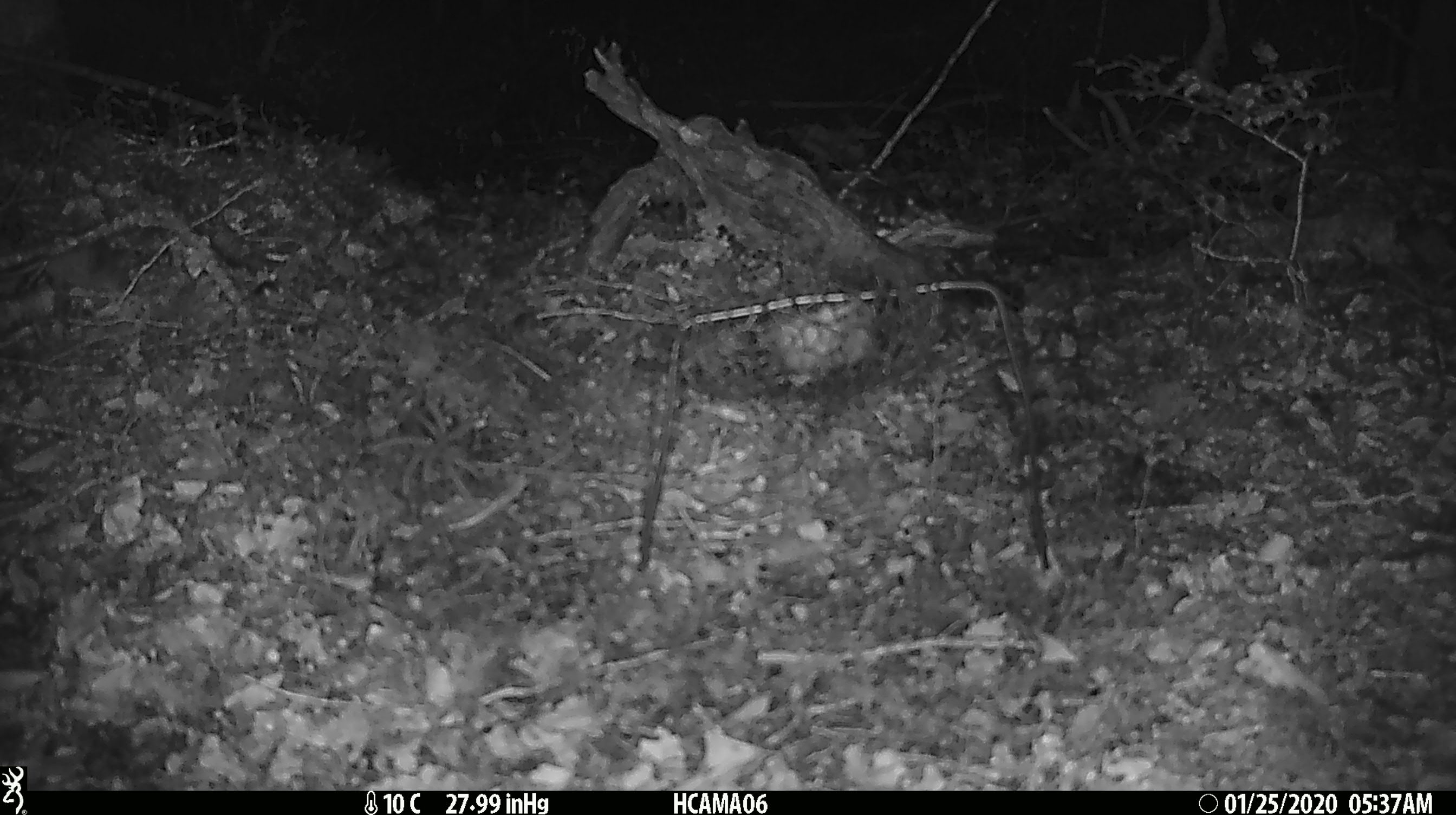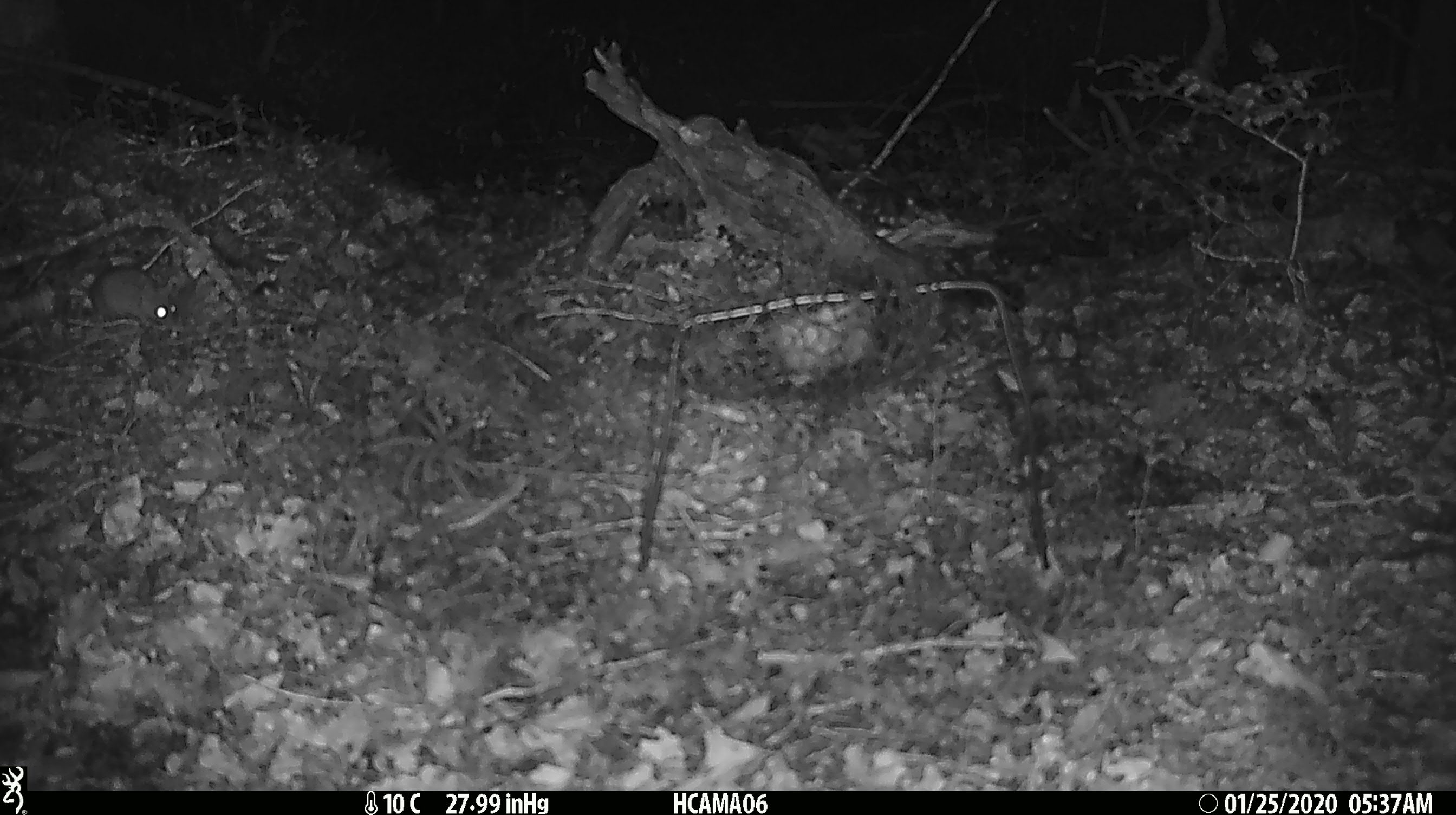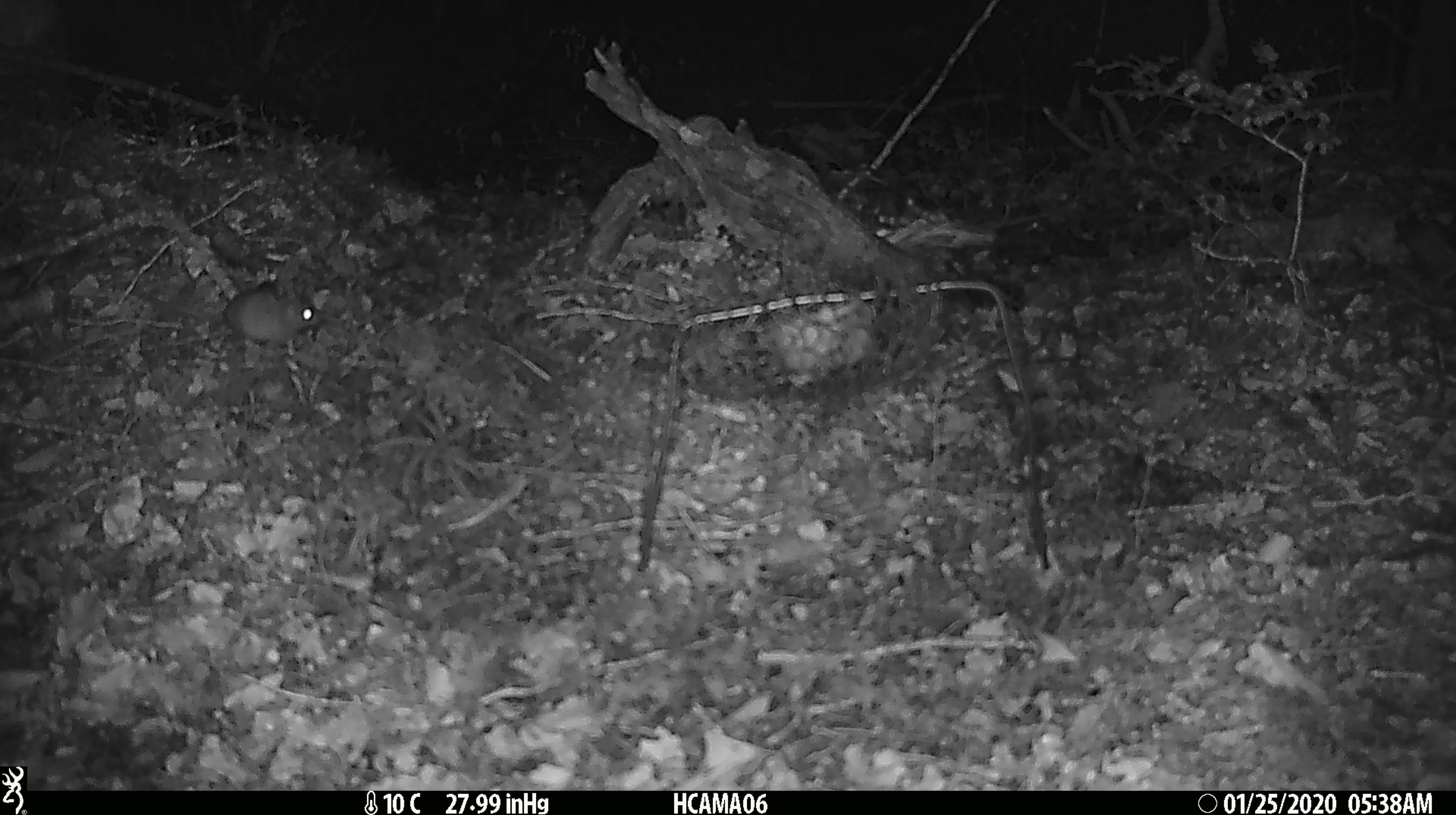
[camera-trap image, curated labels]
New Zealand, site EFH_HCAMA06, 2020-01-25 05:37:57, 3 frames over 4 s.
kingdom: Animalia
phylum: Chordata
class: Mammalia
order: Rodentia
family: Muridae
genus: Mus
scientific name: Mus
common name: mouse